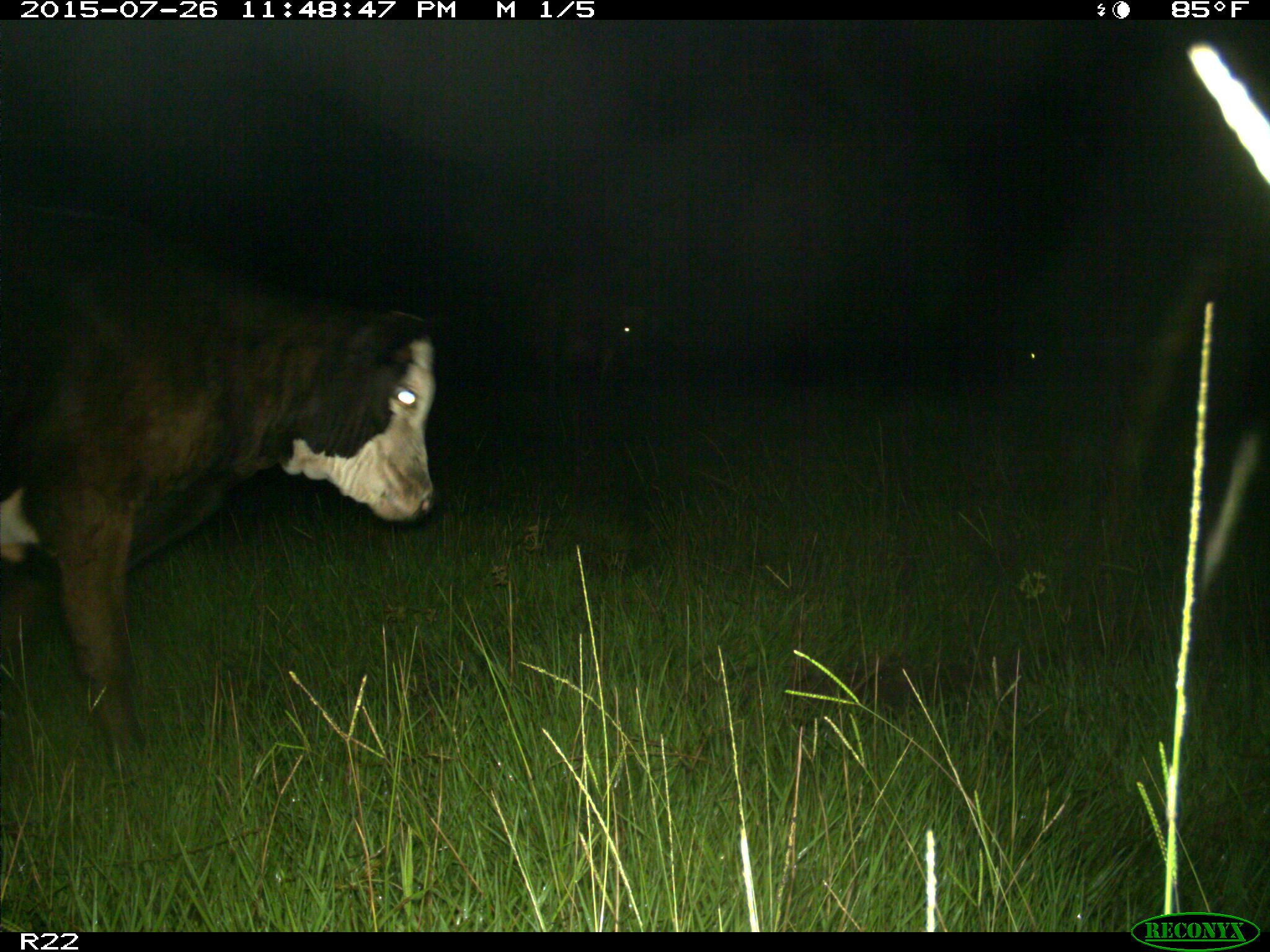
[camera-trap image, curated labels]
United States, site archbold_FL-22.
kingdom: Animalia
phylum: Chordata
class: Mammalia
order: Artiodactyla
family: Bovidae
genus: Bos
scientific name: Bos taurus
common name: domestic cow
Bos taurus (domestic cow).